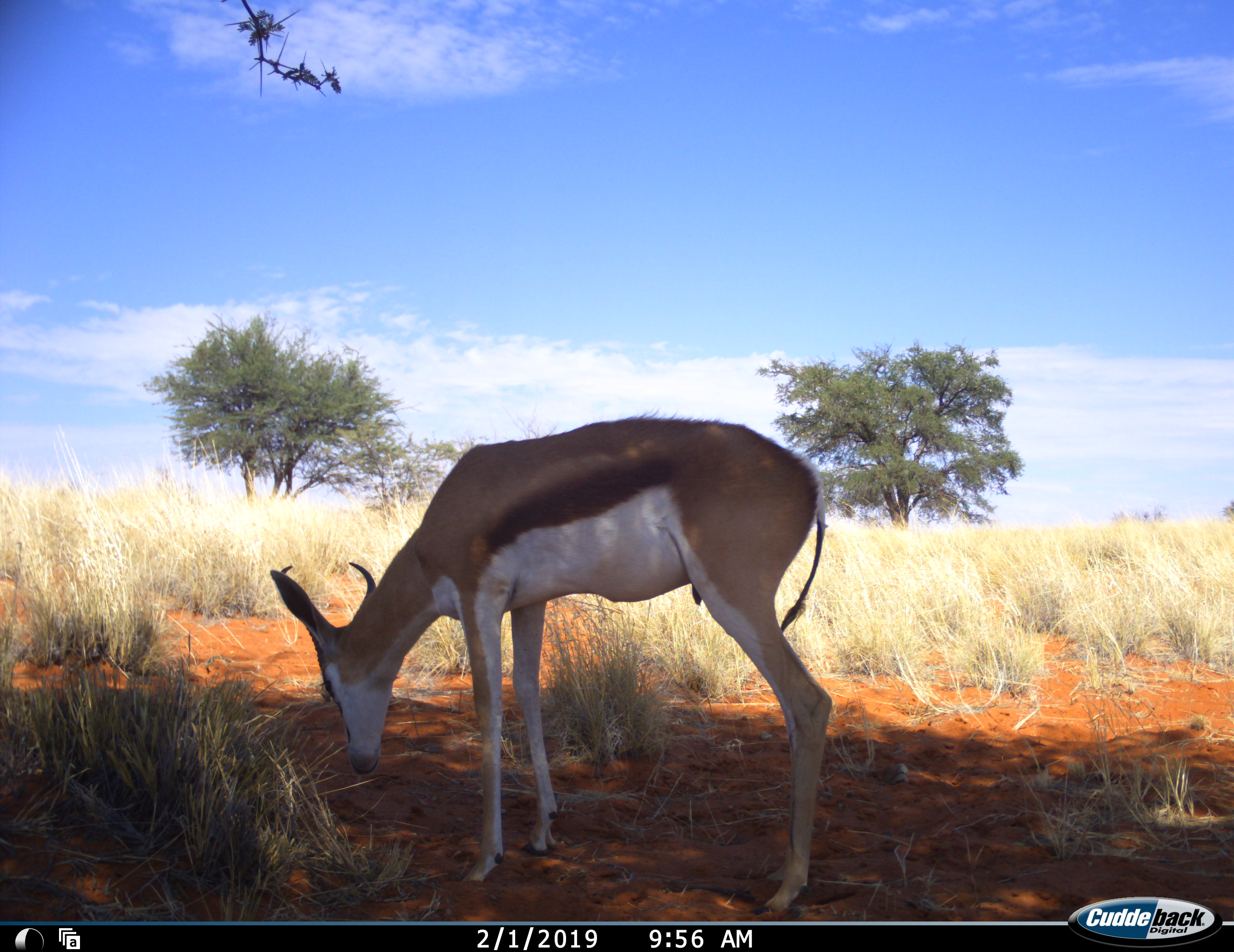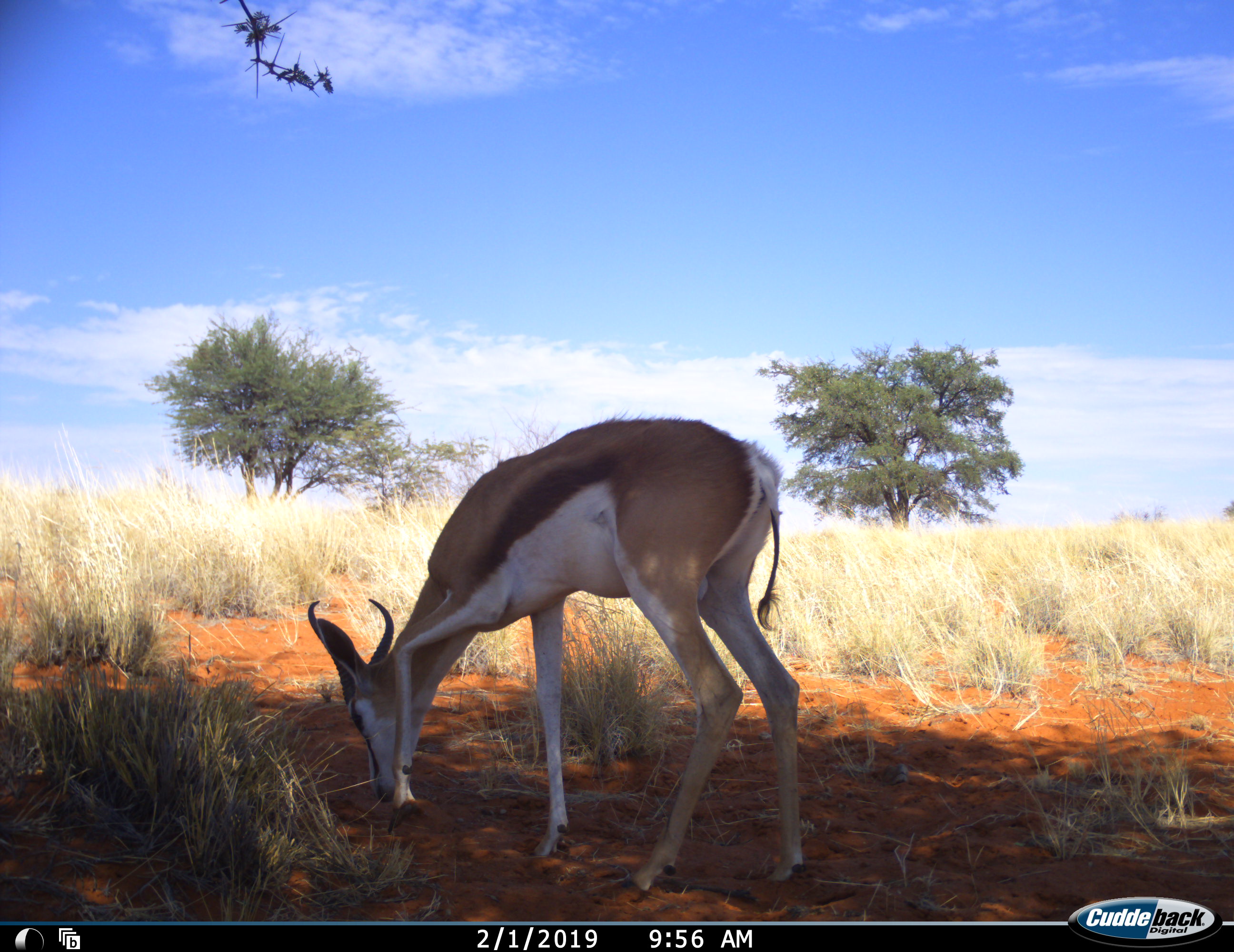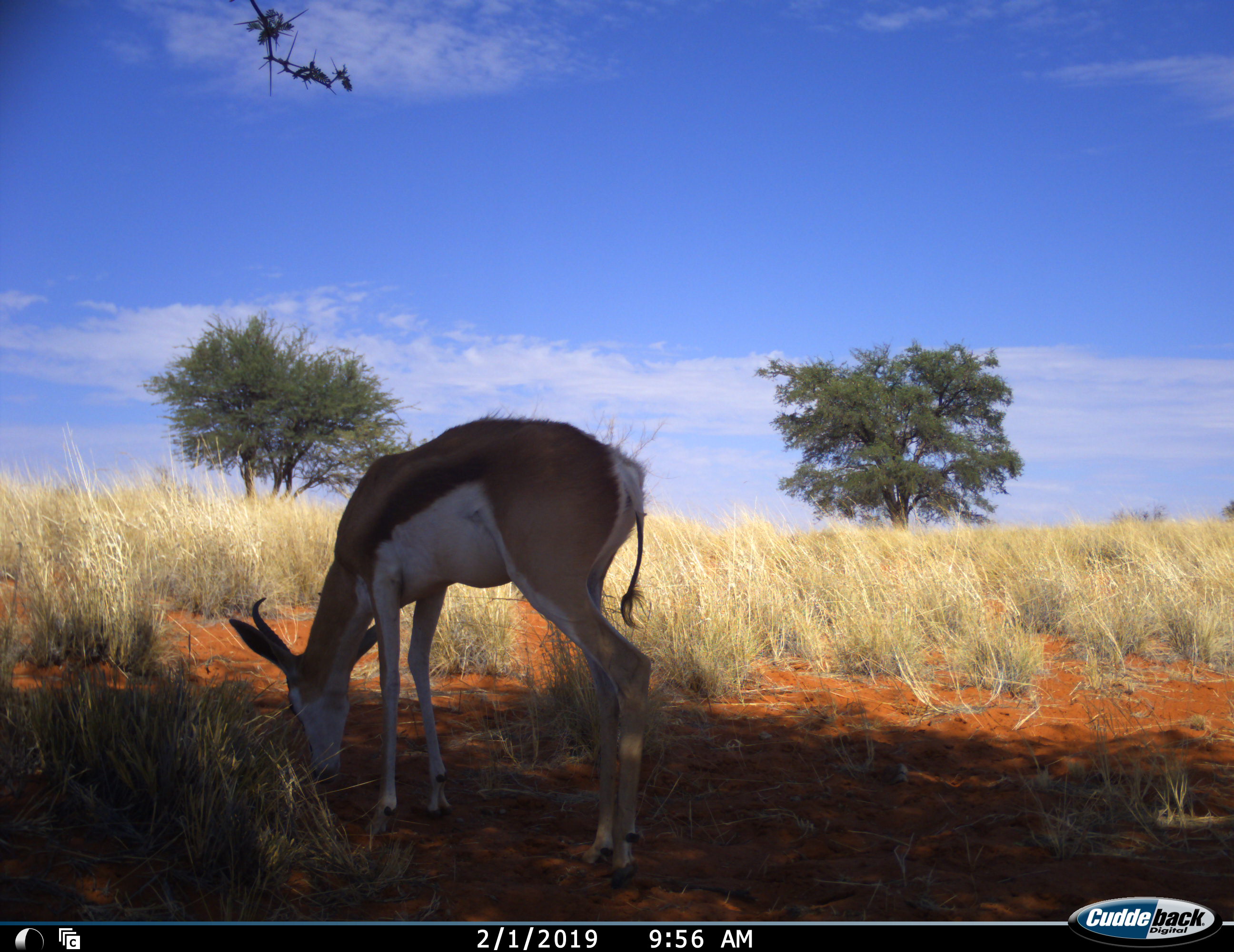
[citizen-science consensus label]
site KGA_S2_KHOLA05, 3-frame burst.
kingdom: Animalia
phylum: Chordata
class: Mammalia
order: Artiodactyla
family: Bovidae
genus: Antidorcas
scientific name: Antidorcas marsupialis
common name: springbok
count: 1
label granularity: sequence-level